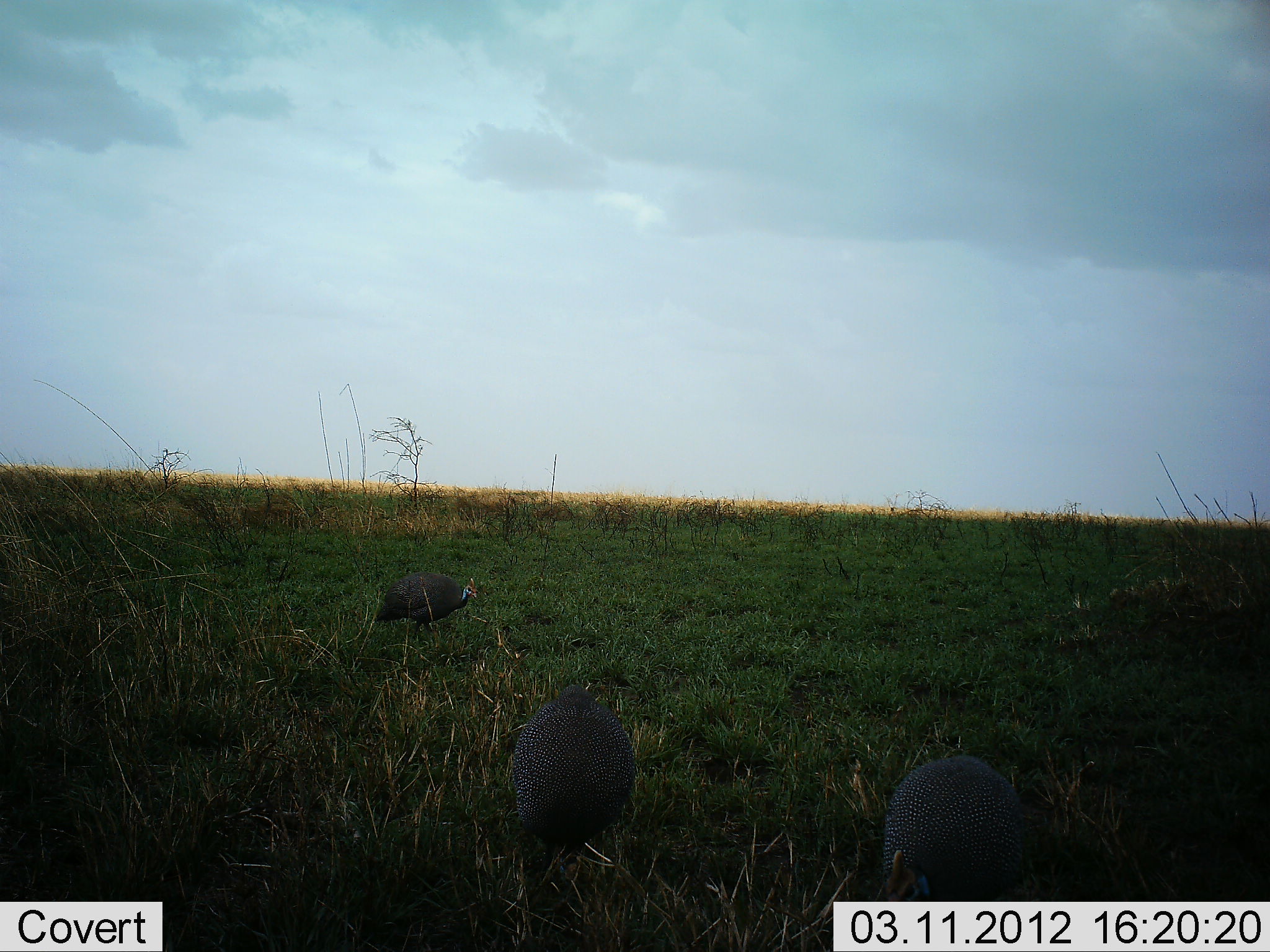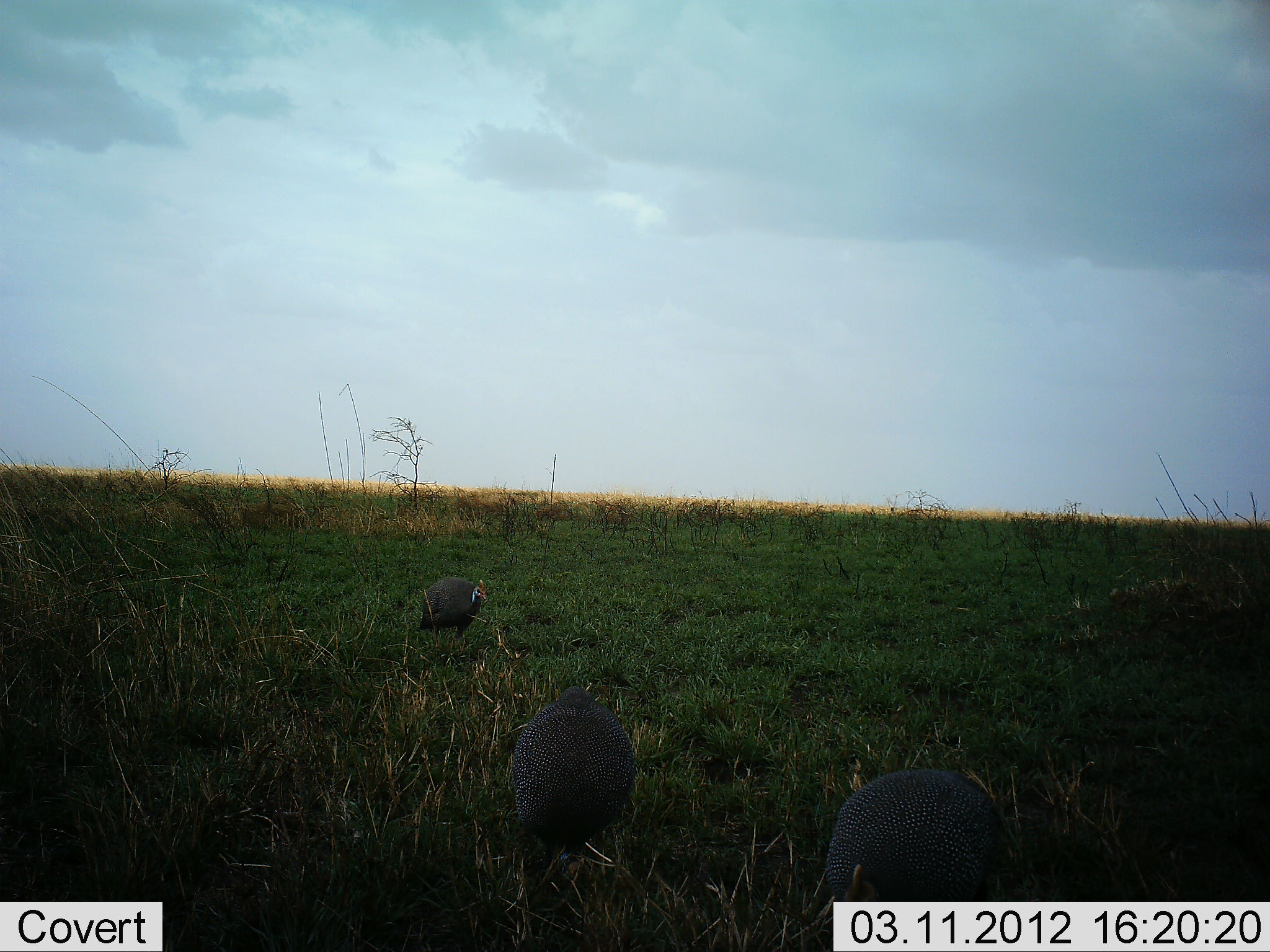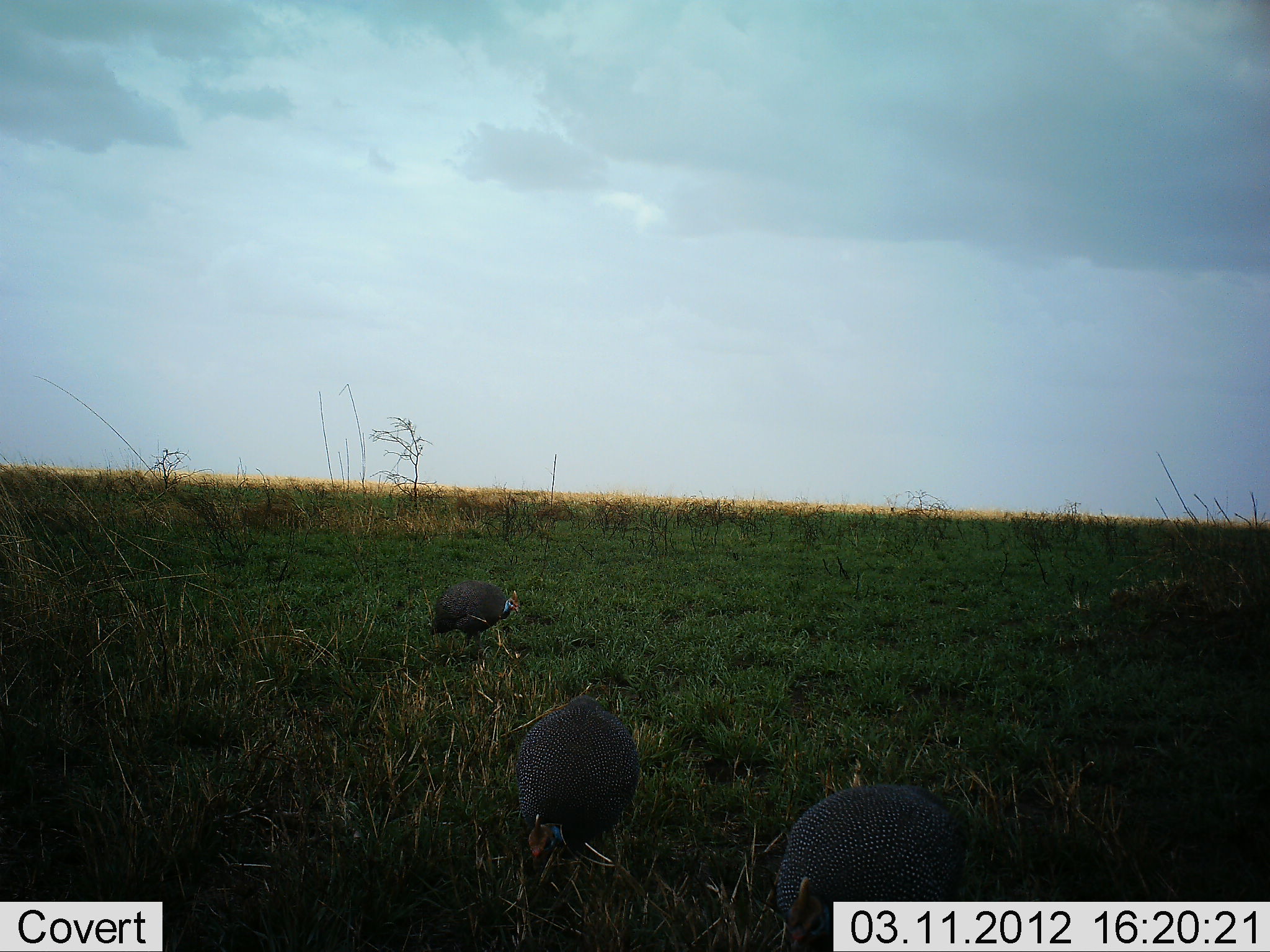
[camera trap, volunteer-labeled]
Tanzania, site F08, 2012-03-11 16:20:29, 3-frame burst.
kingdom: Animalia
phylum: Chordata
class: Aves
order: Galliformes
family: Numididae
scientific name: Numididae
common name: guinea fowl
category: guineafowl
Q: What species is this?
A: Guineafowl (guinea fowl) (Numididae).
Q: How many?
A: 3.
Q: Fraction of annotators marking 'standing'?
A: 27%.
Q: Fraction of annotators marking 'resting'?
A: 0%.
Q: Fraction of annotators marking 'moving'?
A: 50%.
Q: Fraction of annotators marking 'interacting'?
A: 0%.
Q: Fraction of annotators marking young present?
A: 0%.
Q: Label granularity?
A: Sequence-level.